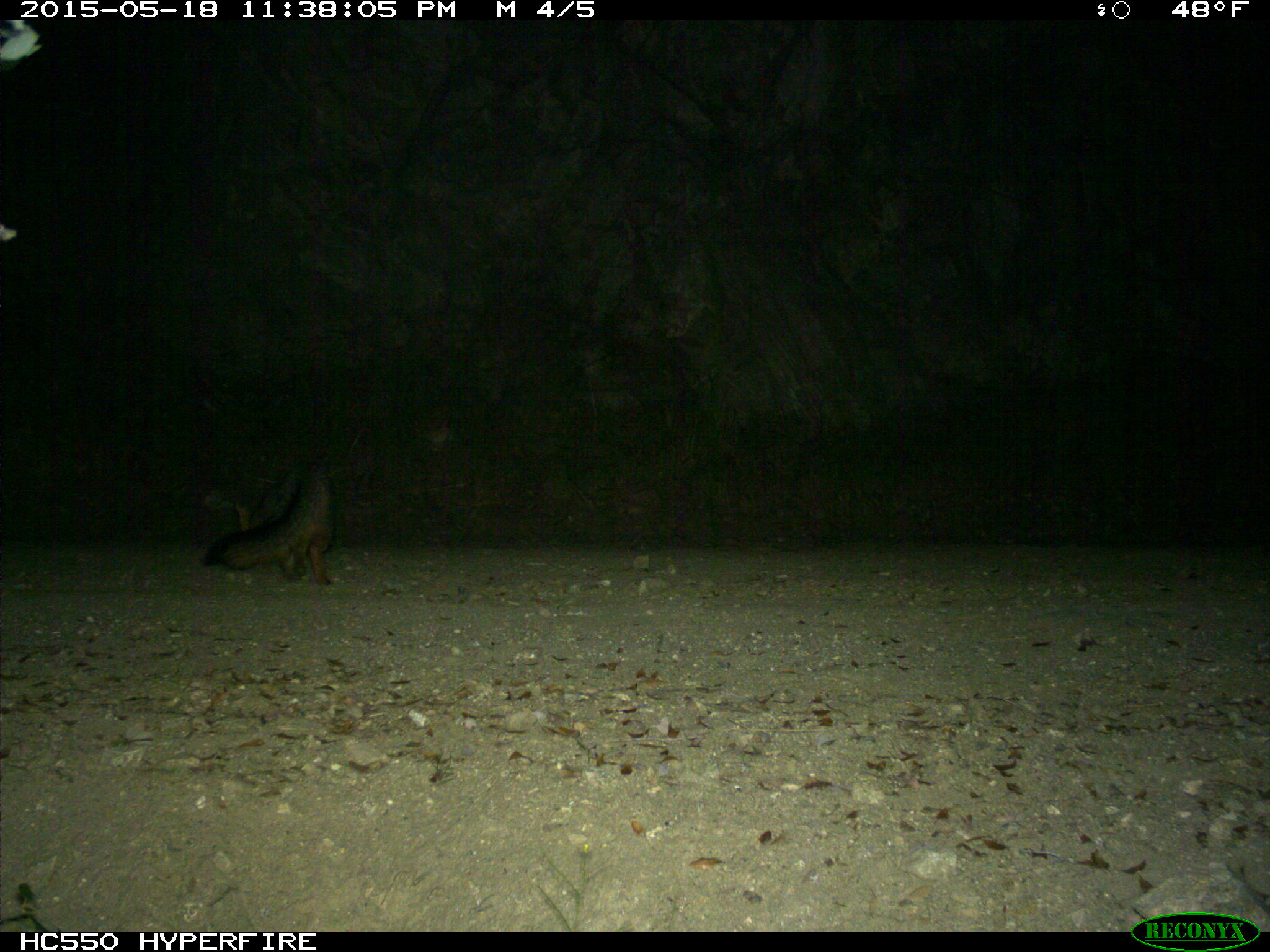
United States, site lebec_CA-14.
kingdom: Animalia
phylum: Chordata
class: Mammalia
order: Carnivora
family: Canidae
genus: Urocyon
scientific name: Urocyon cinereoargenteus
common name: gray fox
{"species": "Urocyon cinereoargenteus (gray fox)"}